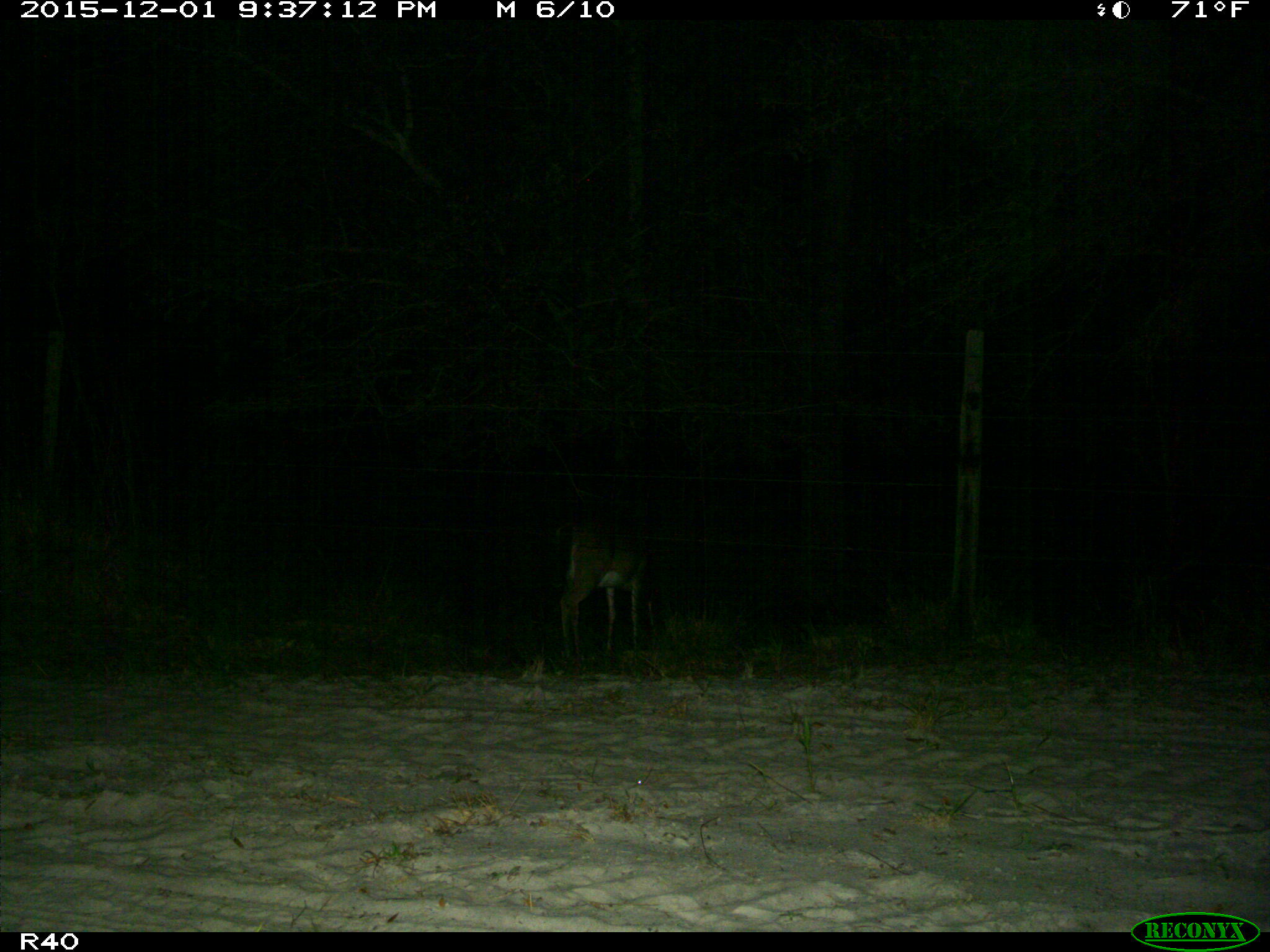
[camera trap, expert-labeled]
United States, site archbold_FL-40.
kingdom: Animalia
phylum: Chordata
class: Mammalia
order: Artiodactyla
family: Cervidae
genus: Odocoileus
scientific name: Odocoileus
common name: deer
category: unidentified deer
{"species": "unidentified deer (deer) (Odocoileus)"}